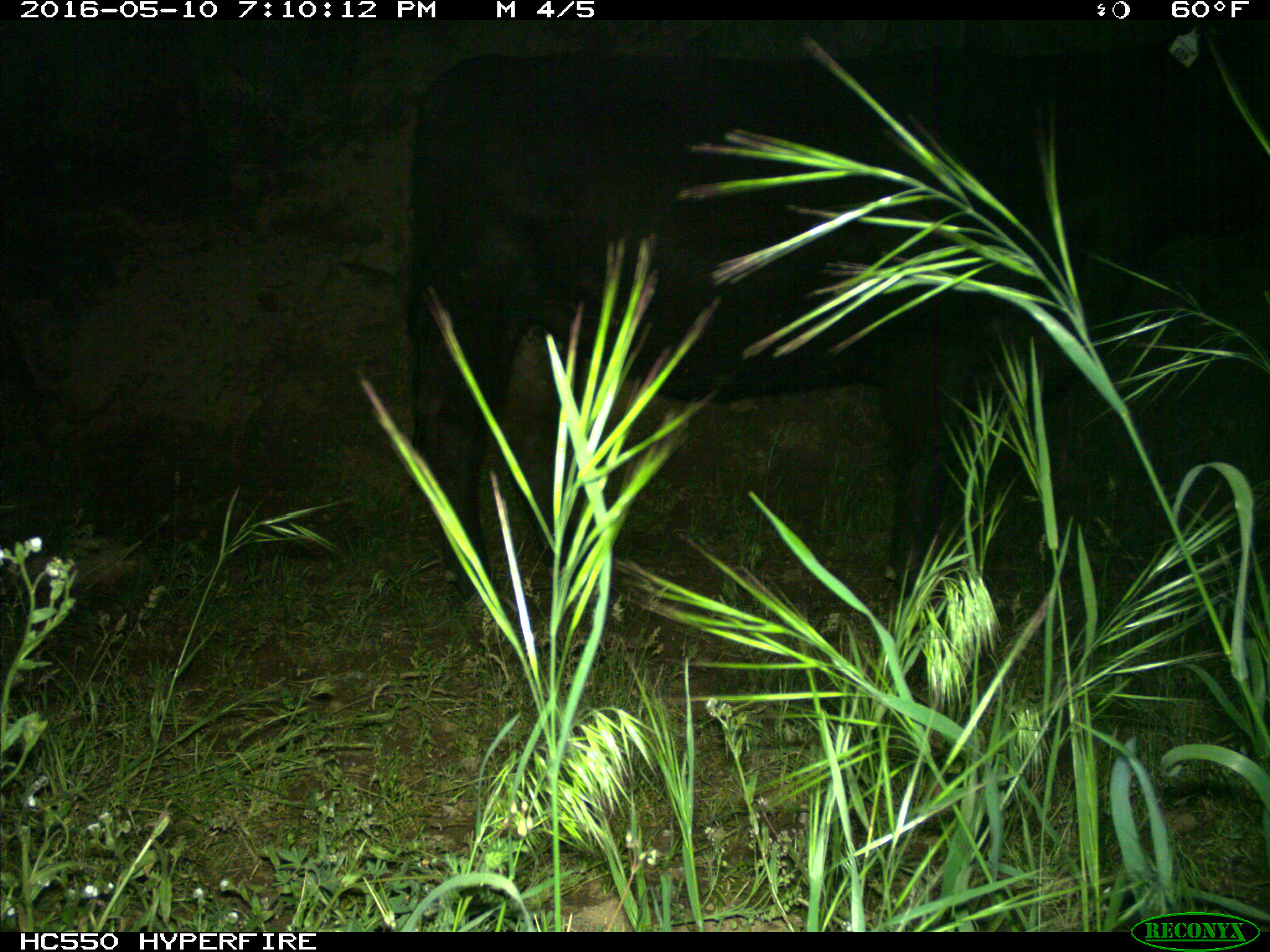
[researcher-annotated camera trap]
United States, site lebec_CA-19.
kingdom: Animalia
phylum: Chordata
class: Mammalia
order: Artiodactyla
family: Bovidae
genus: Bos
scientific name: Bos taurus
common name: domestic cow